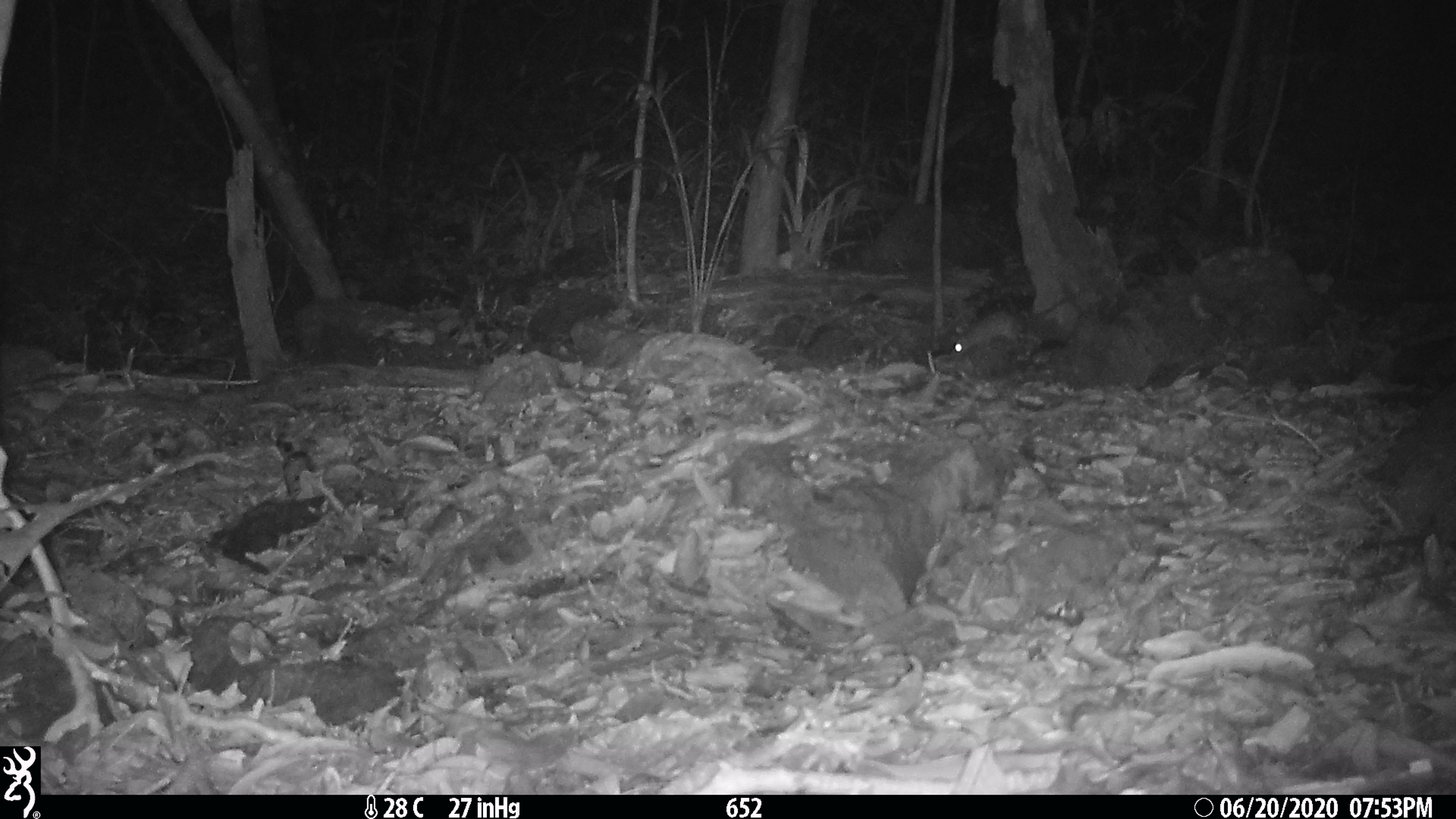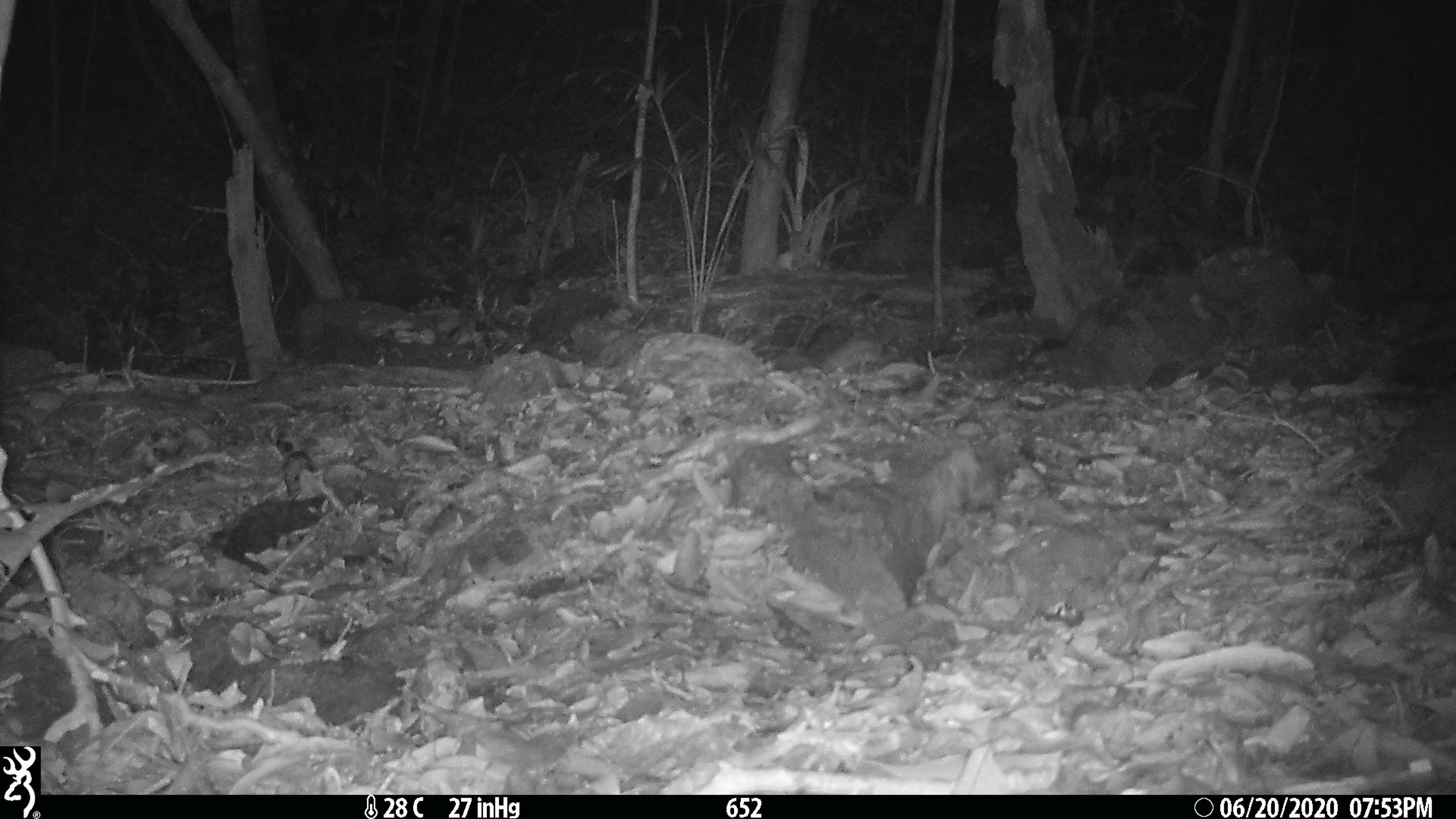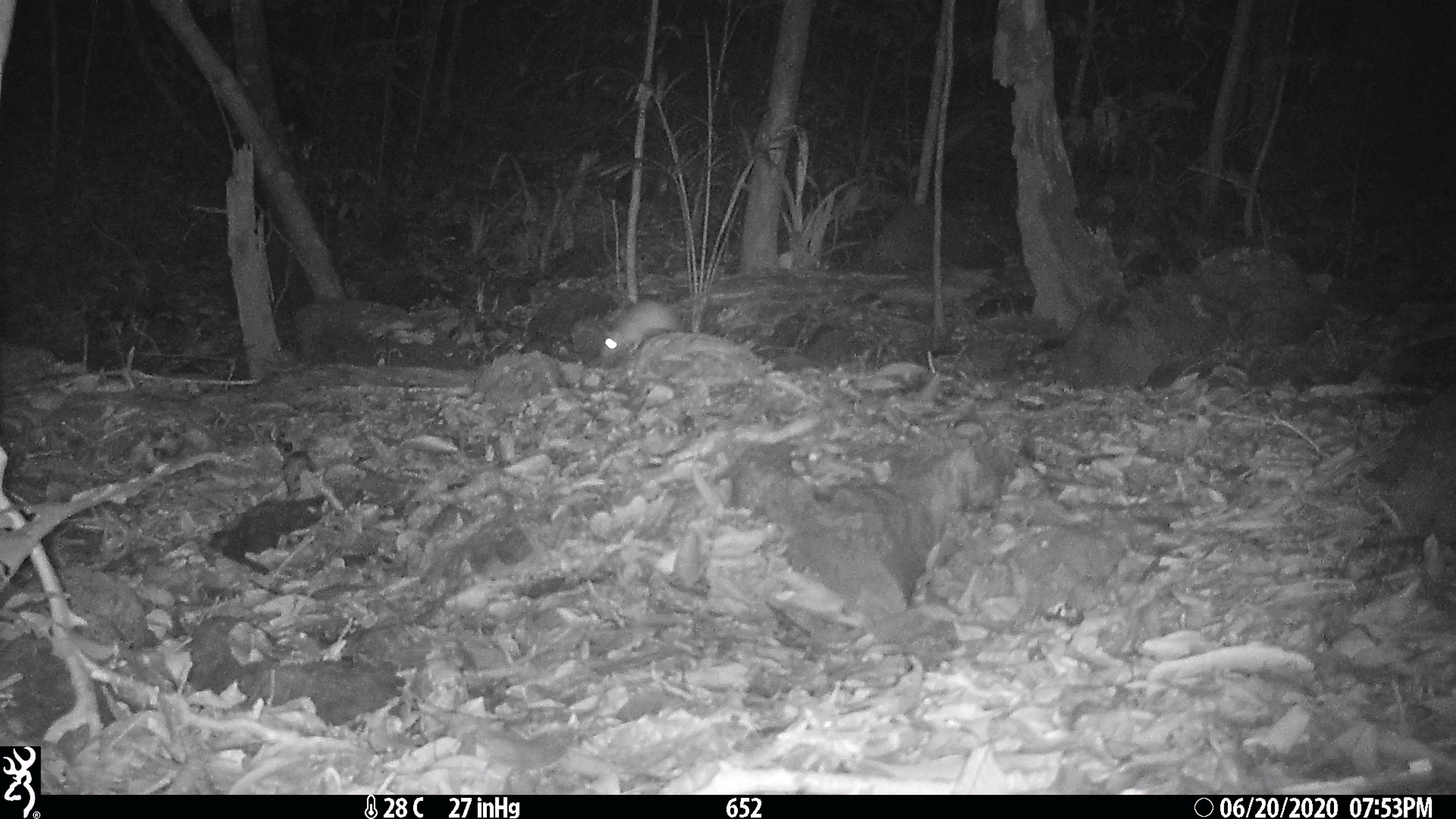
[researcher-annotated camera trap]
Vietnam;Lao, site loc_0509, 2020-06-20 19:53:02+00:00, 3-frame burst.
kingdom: Animalia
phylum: Chordata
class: Mammalia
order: Rodentia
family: Muridae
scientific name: Muridae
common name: old-world mice and rats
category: unidentified murid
Unidentified murid (old-world mice and rats) (Muridae). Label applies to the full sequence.